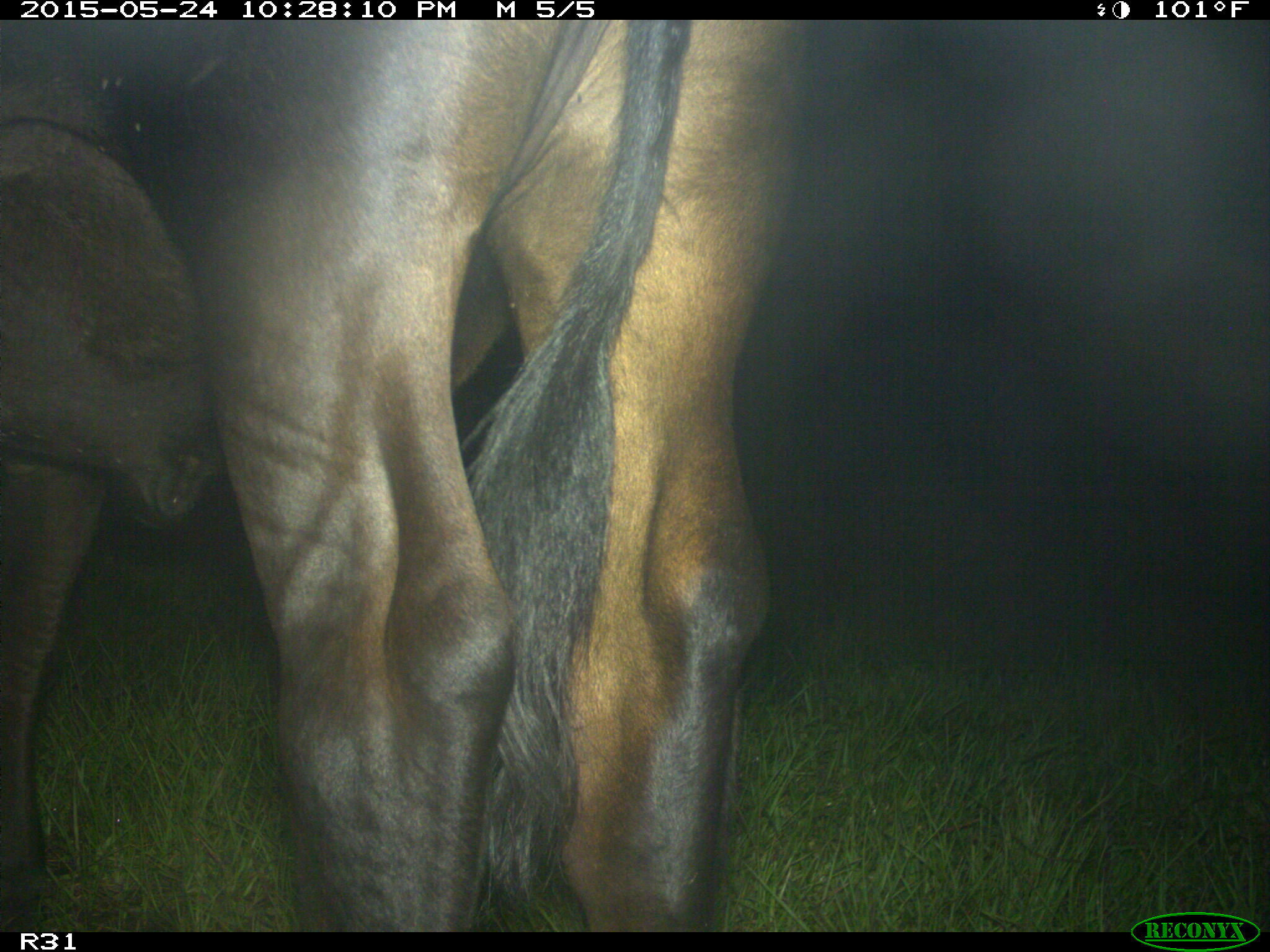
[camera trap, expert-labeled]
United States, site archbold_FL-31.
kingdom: Animalia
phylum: Chordata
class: Mammalia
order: Artiodactyla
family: Bovidae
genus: Bos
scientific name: Bos taurus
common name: domestic cow